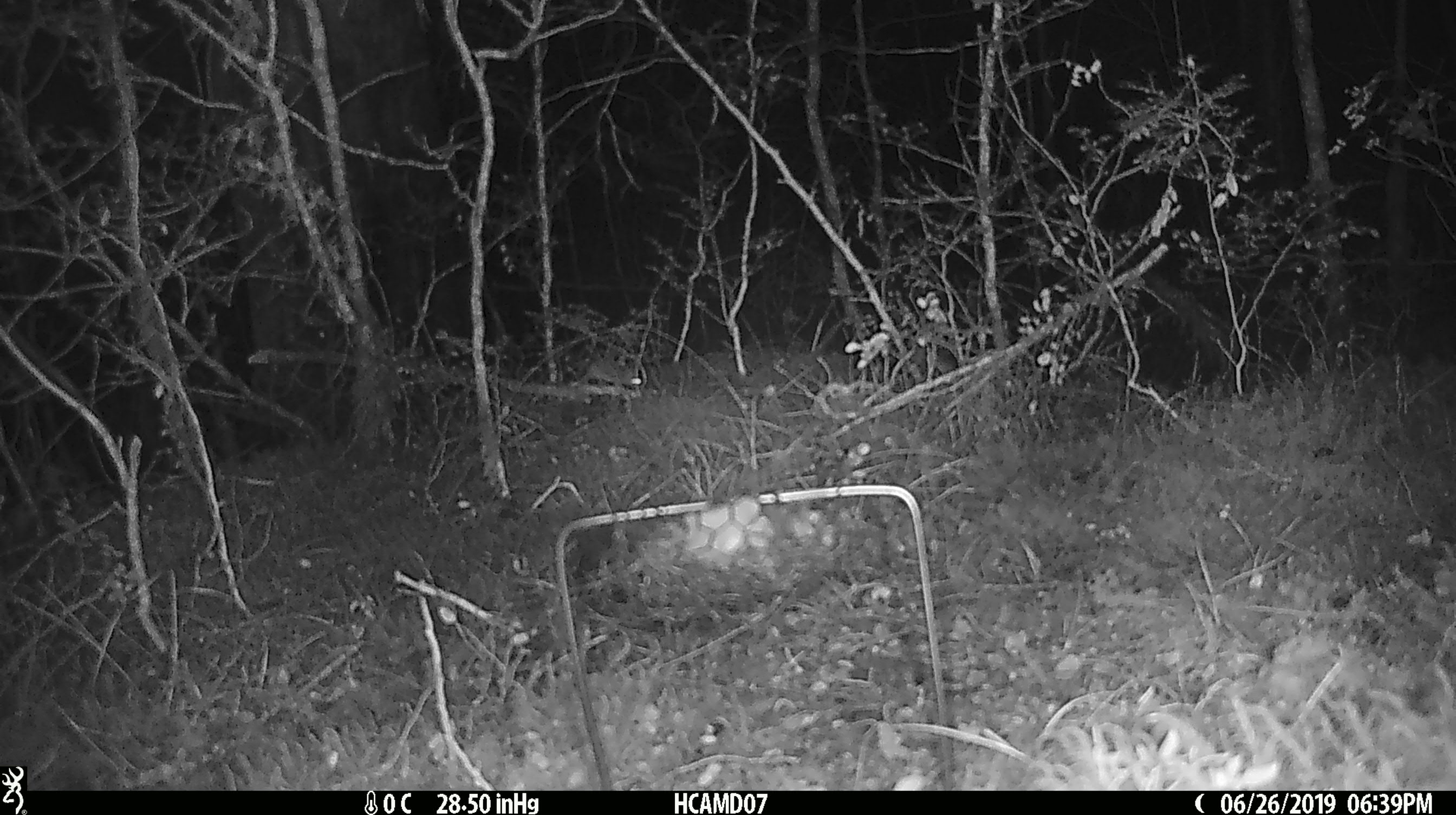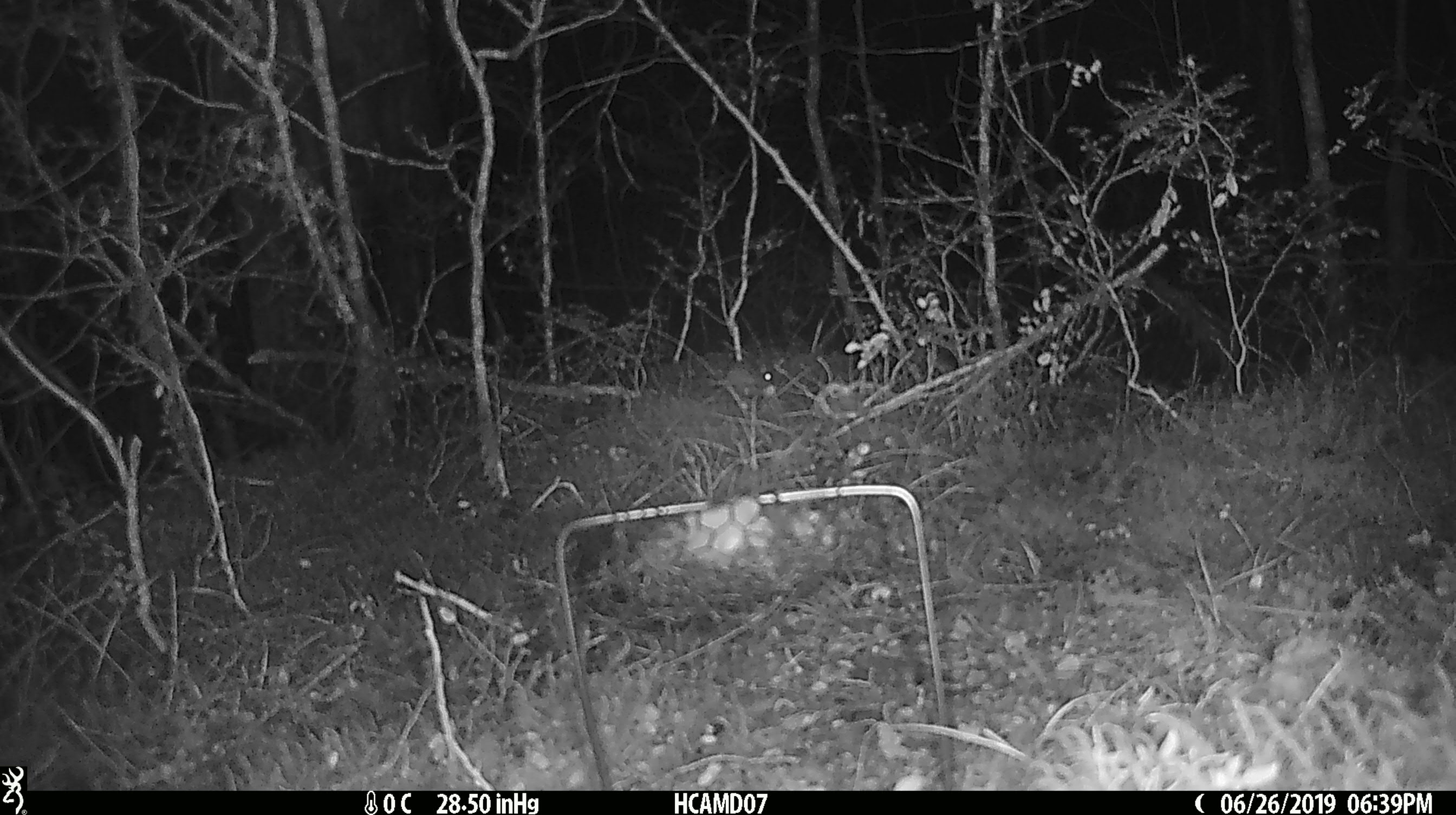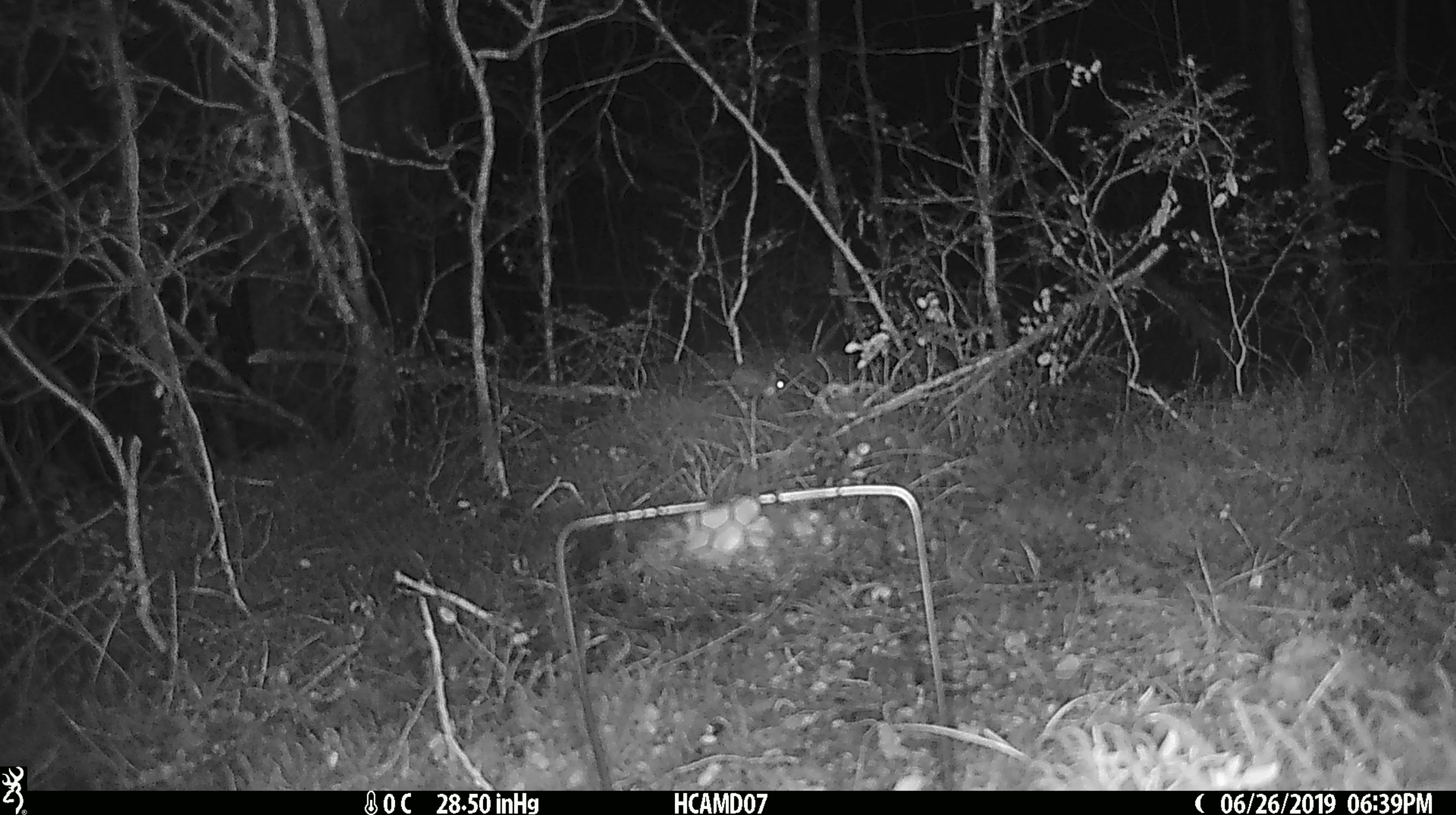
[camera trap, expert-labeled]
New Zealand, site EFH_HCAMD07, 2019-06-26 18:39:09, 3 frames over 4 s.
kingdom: Animalia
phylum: Chordata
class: Mammalia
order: Rodentia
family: Muridae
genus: Mus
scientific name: Mus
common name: mouse